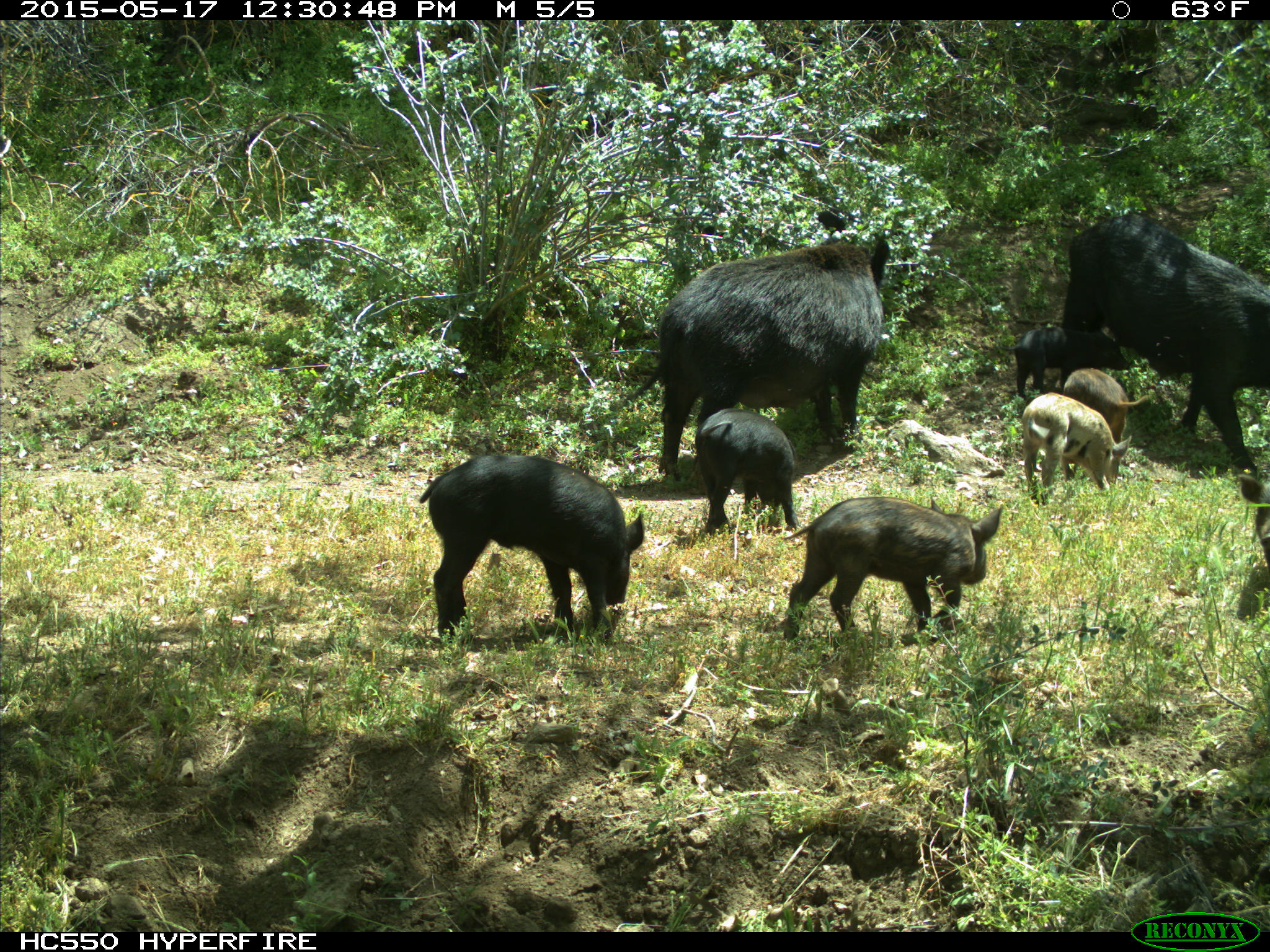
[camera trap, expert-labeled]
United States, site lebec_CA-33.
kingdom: Animalia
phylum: Chordata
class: Mammalia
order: Artiodactyla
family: Suidae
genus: Sus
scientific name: Sus scrofa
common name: wild boar